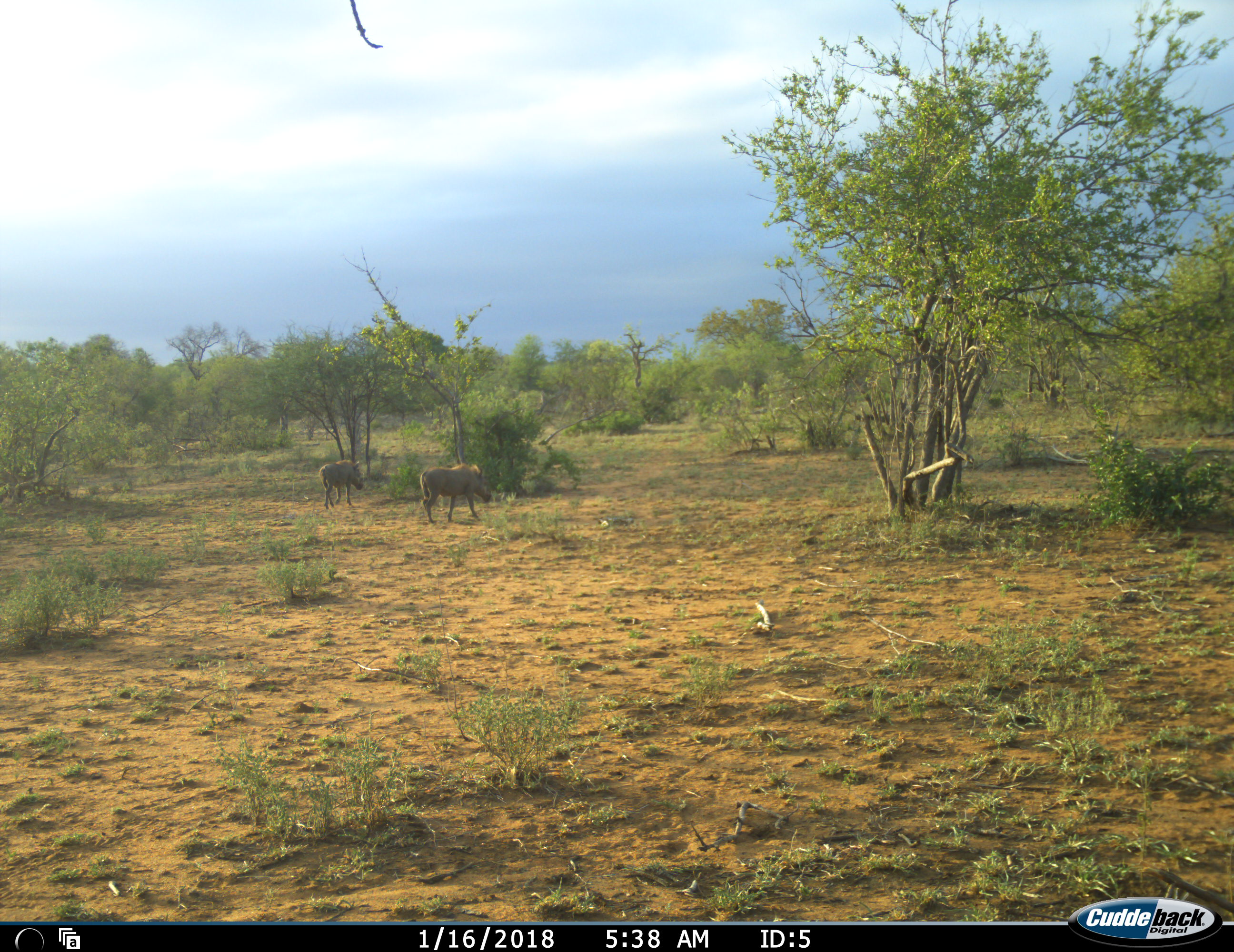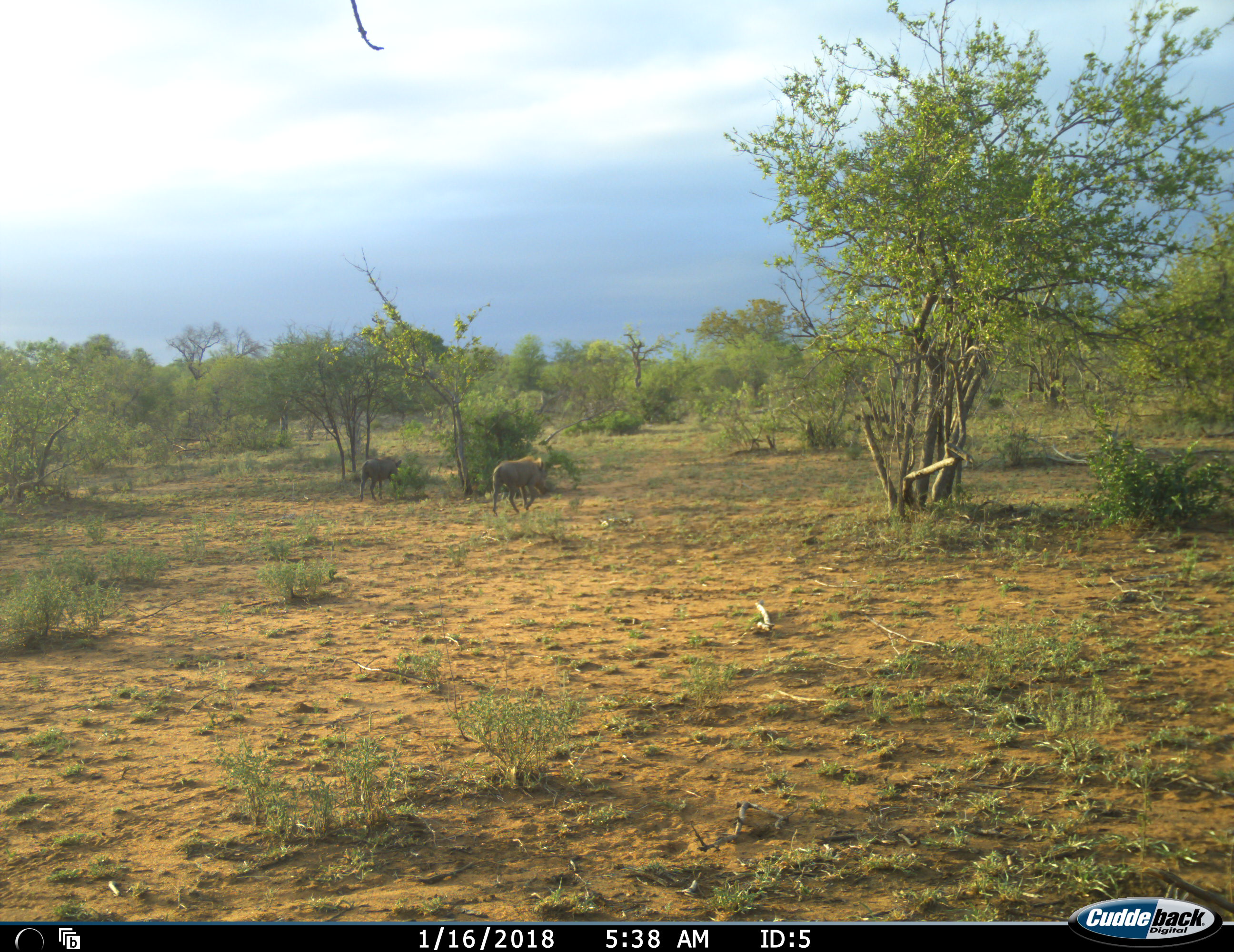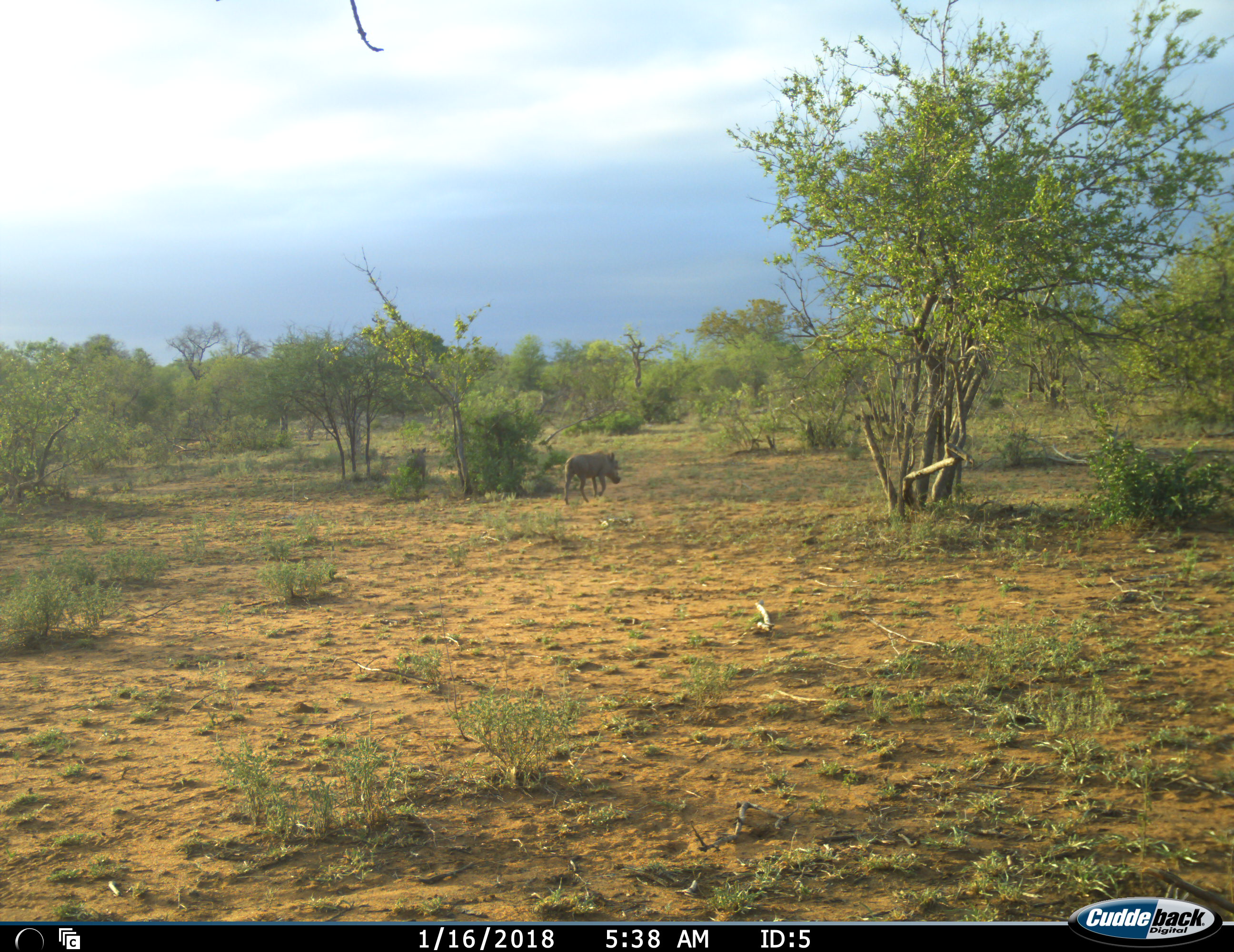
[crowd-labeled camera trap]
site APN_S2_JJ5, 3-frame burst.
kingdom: Animalia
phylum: Chordata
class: Mammalia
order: Artiodactyla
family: Suidae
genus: Phacochoerus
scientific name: Phacochoerus africanus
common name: warthog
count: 2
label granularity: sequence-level